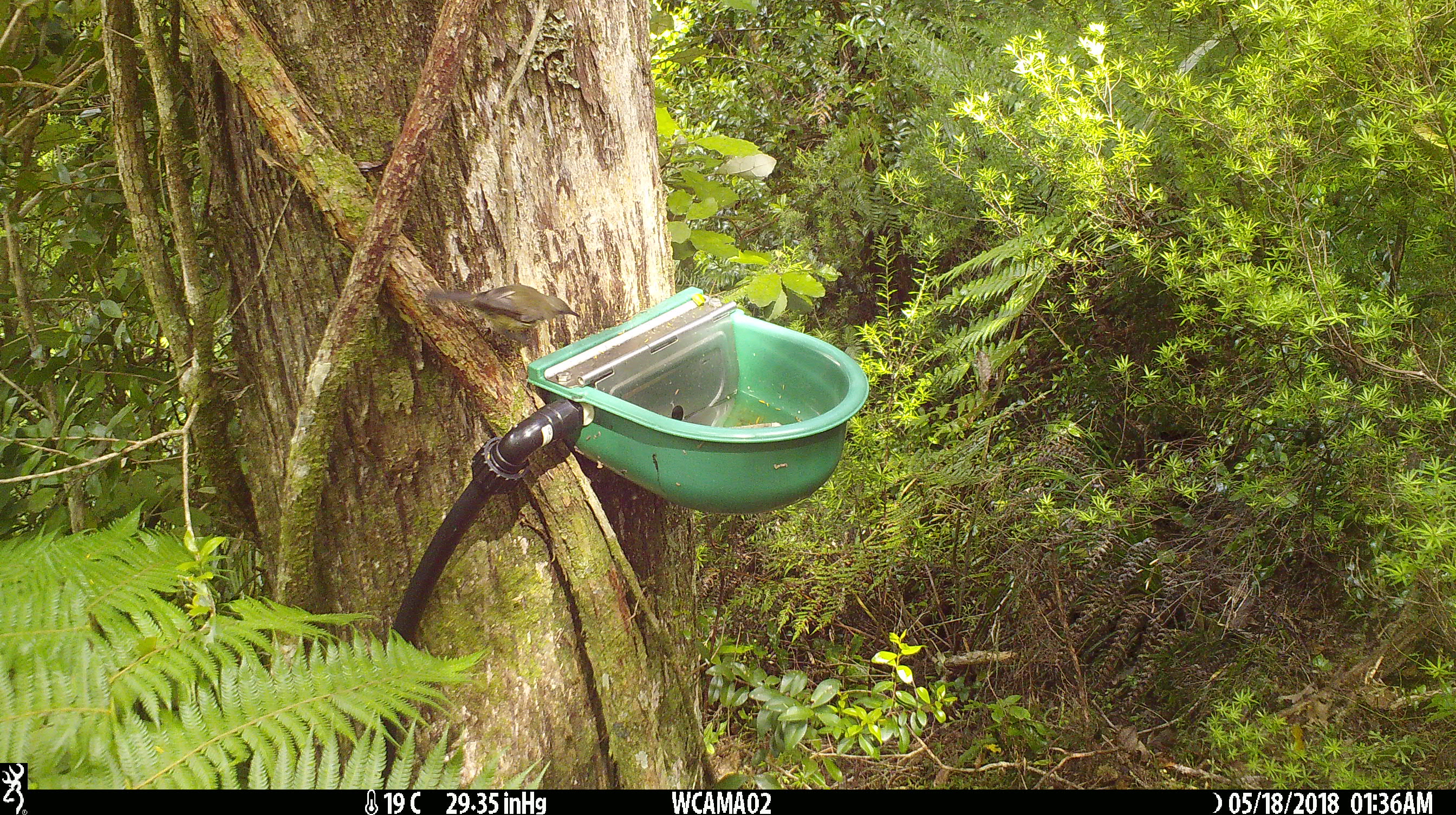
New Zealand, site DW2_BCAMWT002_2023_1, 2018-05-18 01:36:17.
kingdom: Animalia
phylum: Chordata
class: Aves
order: Passeriformes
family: Meliphagidae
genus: Anthornis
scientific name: Anthornis melanura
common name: new zealand bellbird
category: bellbird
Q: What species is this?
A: Bellbird (new zealand bellbird) (Anthornis melanura).